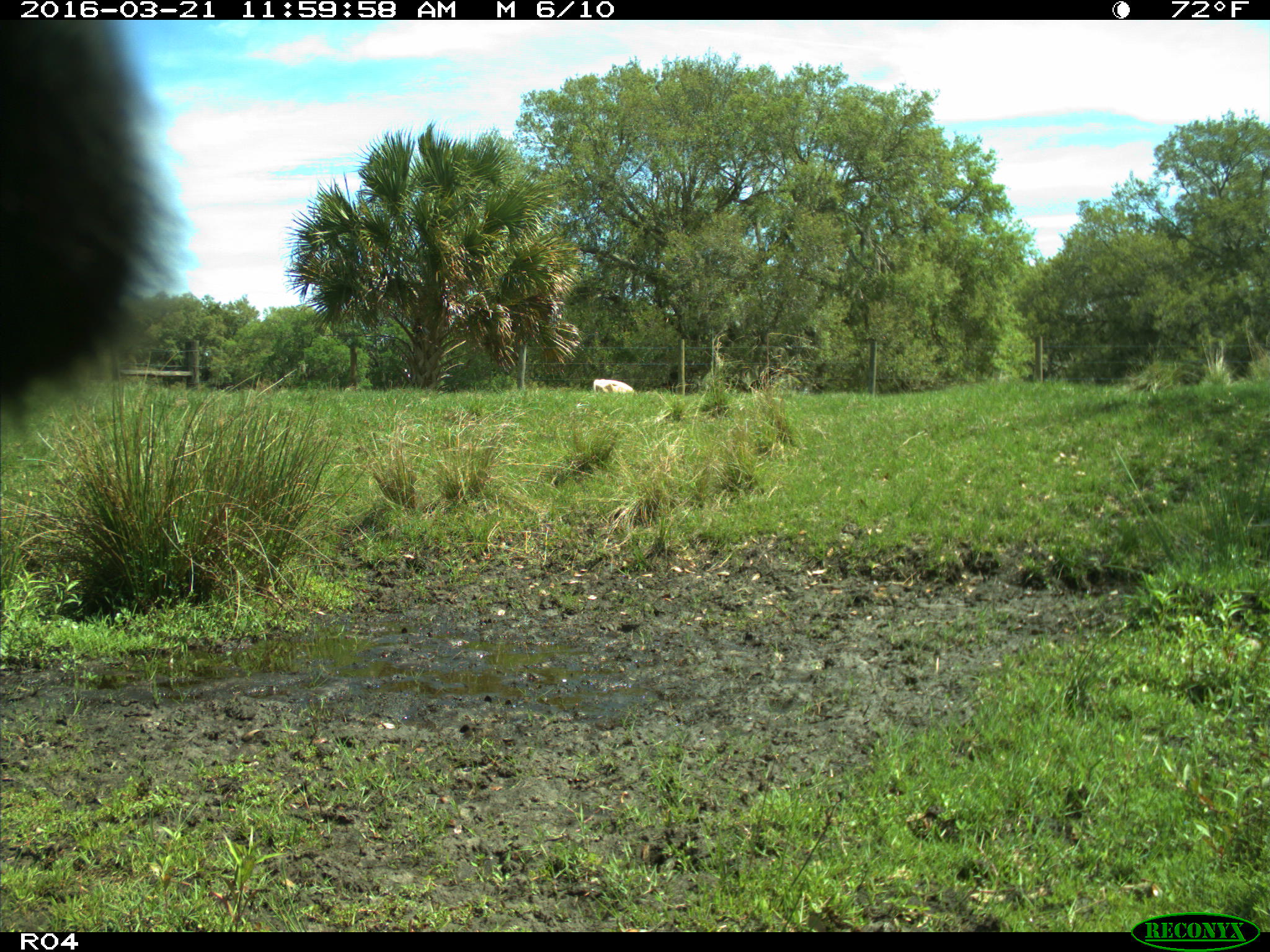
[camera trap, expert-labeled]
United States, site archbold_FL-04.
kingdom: Animalia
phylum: Chordata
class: Mammalia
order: Artiodactyla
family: Bovidae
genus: Bos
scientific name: Bos taurus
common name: domestic cow